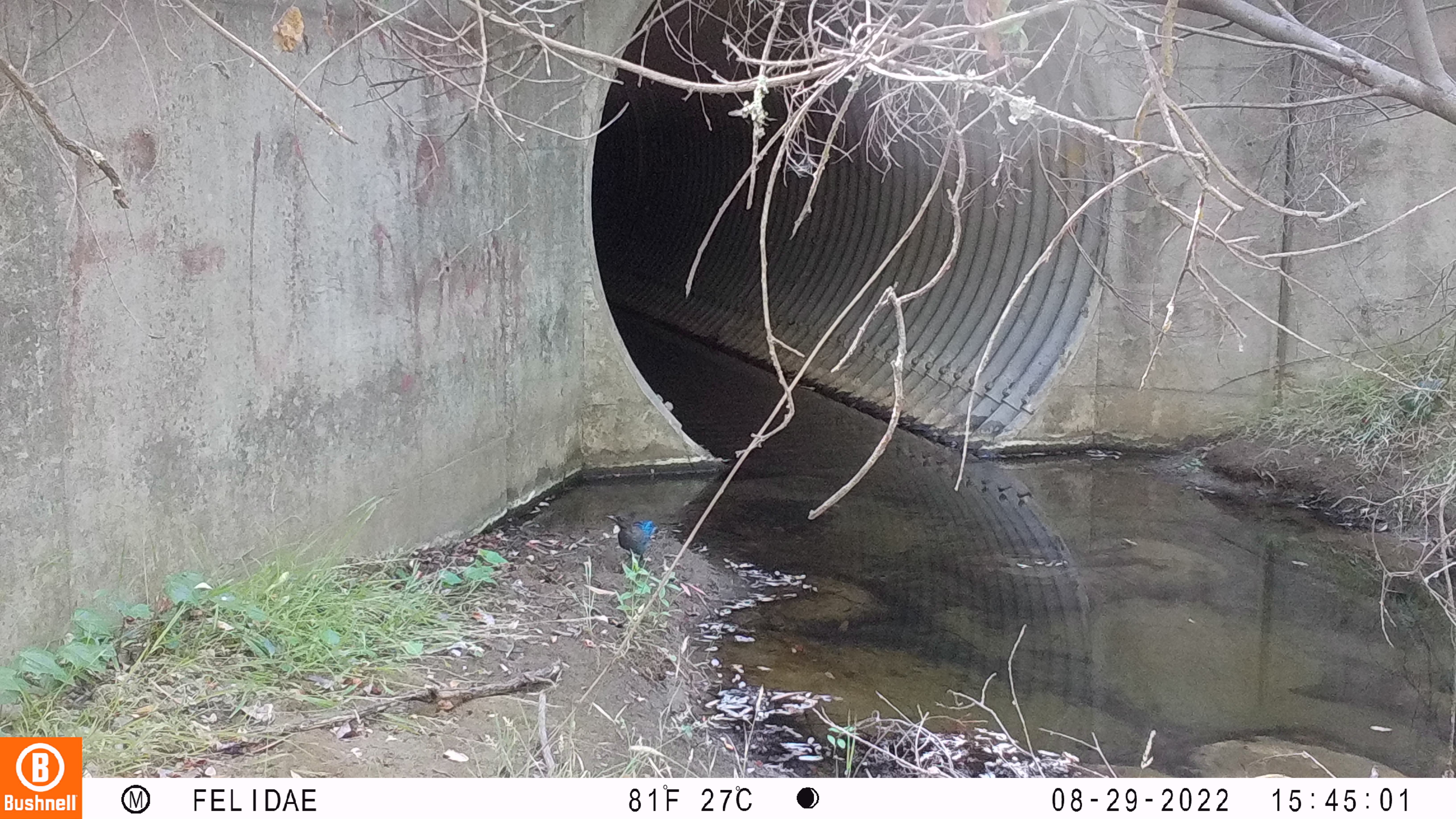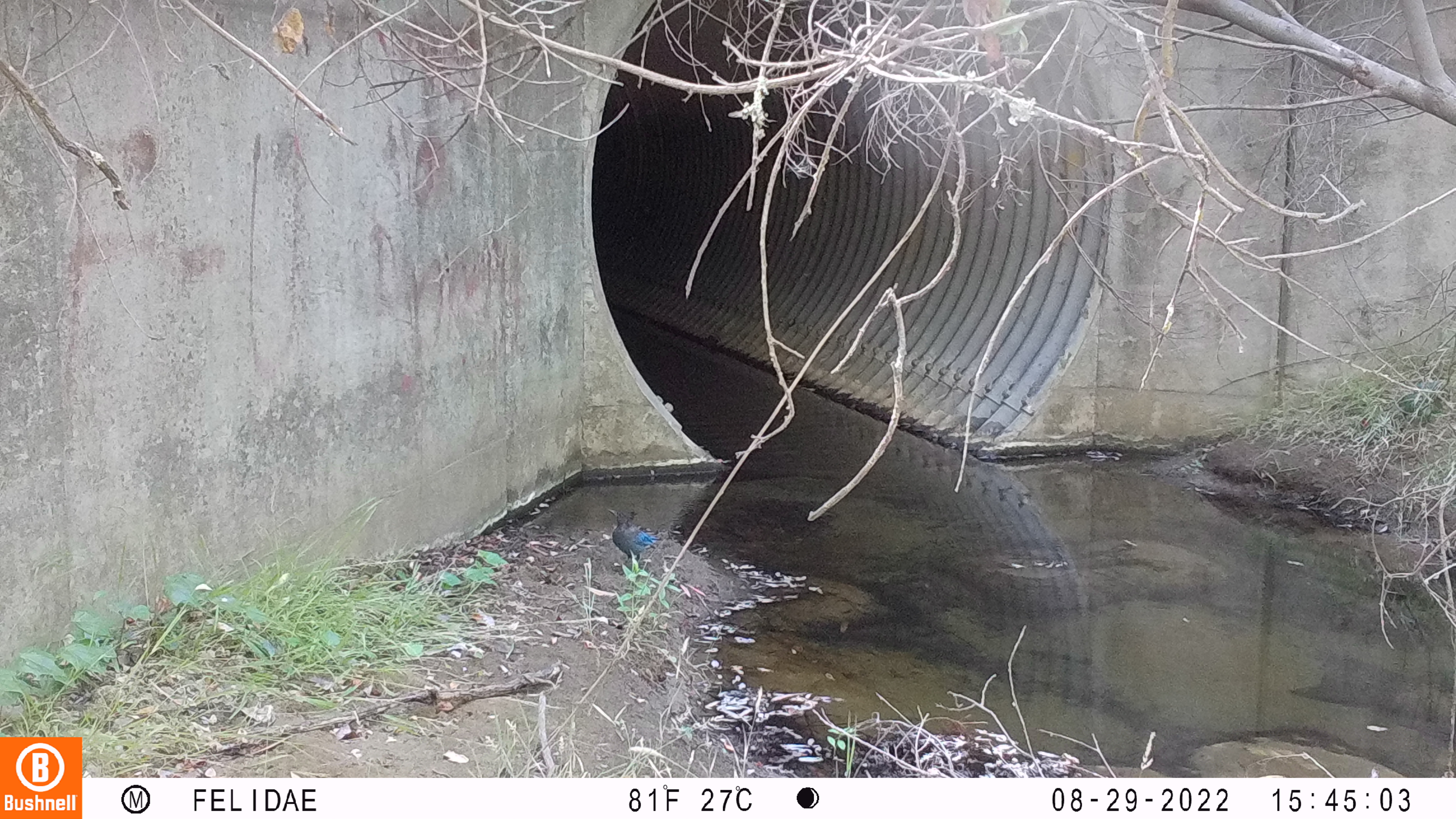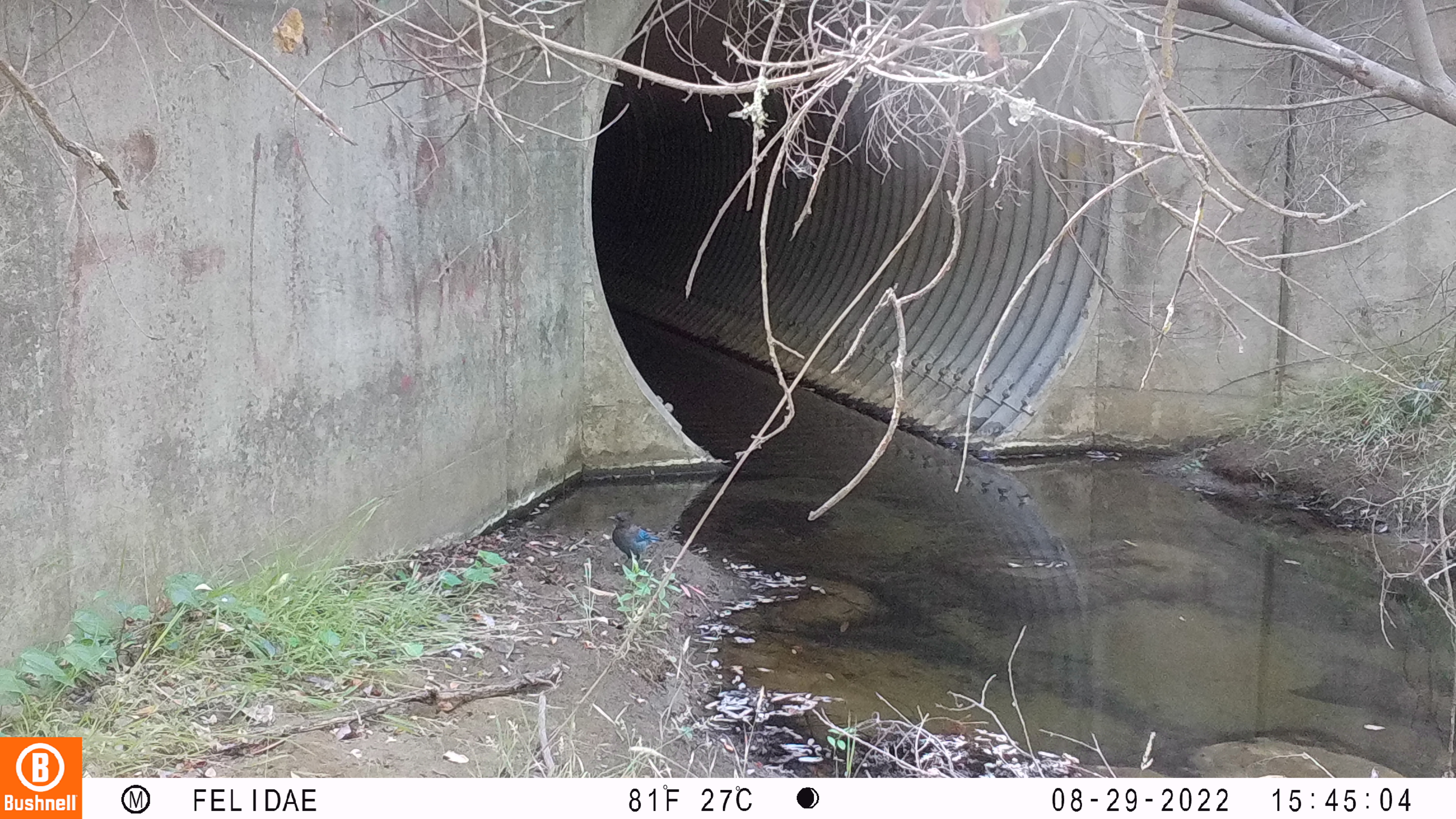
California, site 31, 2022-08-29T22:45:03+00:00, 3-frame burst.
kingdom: Animalia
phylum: Chordata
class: Aves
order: Passeriformes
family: Corvidae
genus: Cyanocitta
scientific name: Cyanocitta stelleri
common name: steller's jay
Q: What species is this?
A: Steller's jay (Cyanocitta stelleri).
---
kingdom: Animalia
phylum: Chordata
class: Aves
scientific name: Aves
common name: bird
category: unknown bird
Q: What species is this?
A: Unknown bird (bird) (Aves).